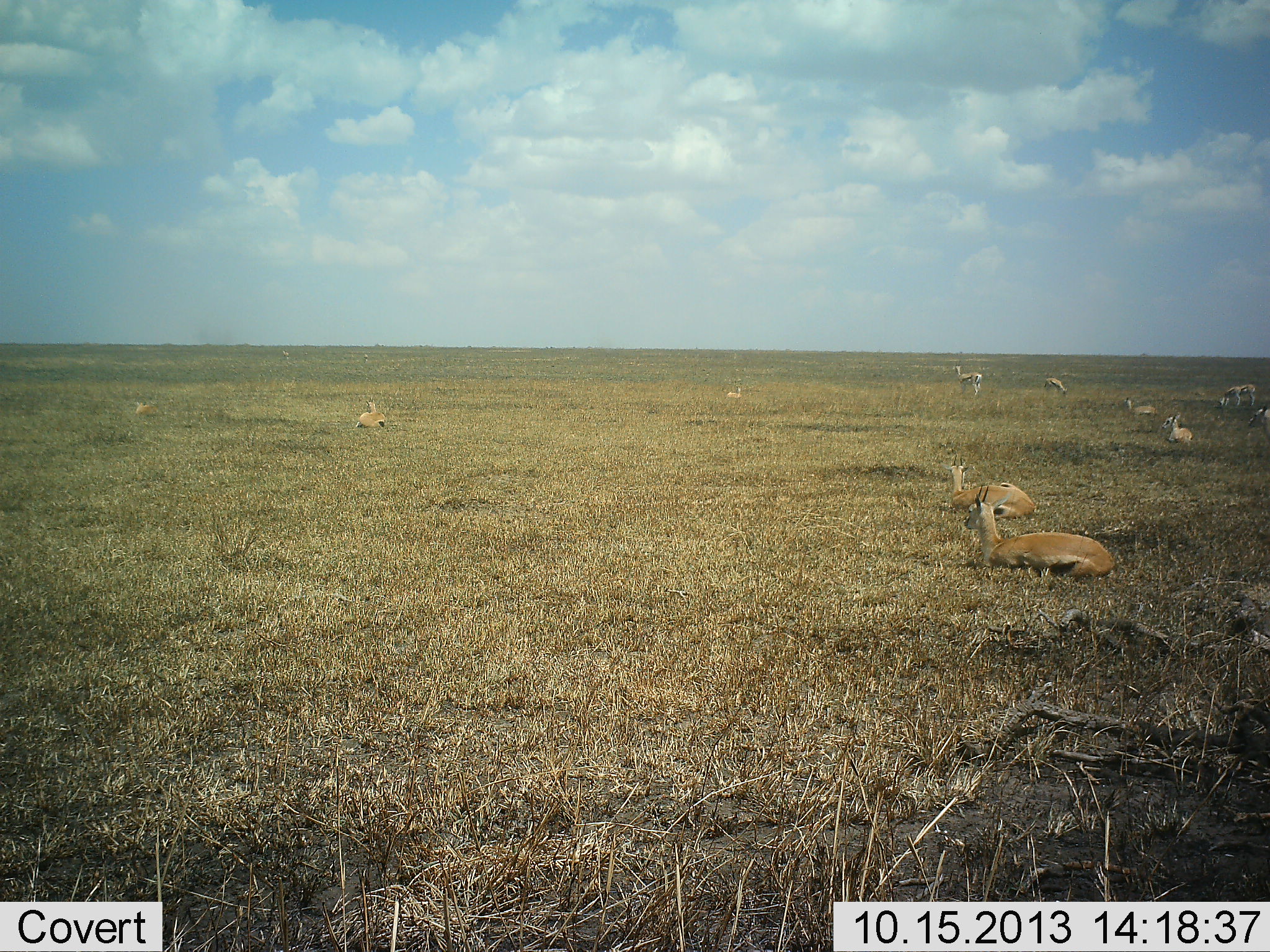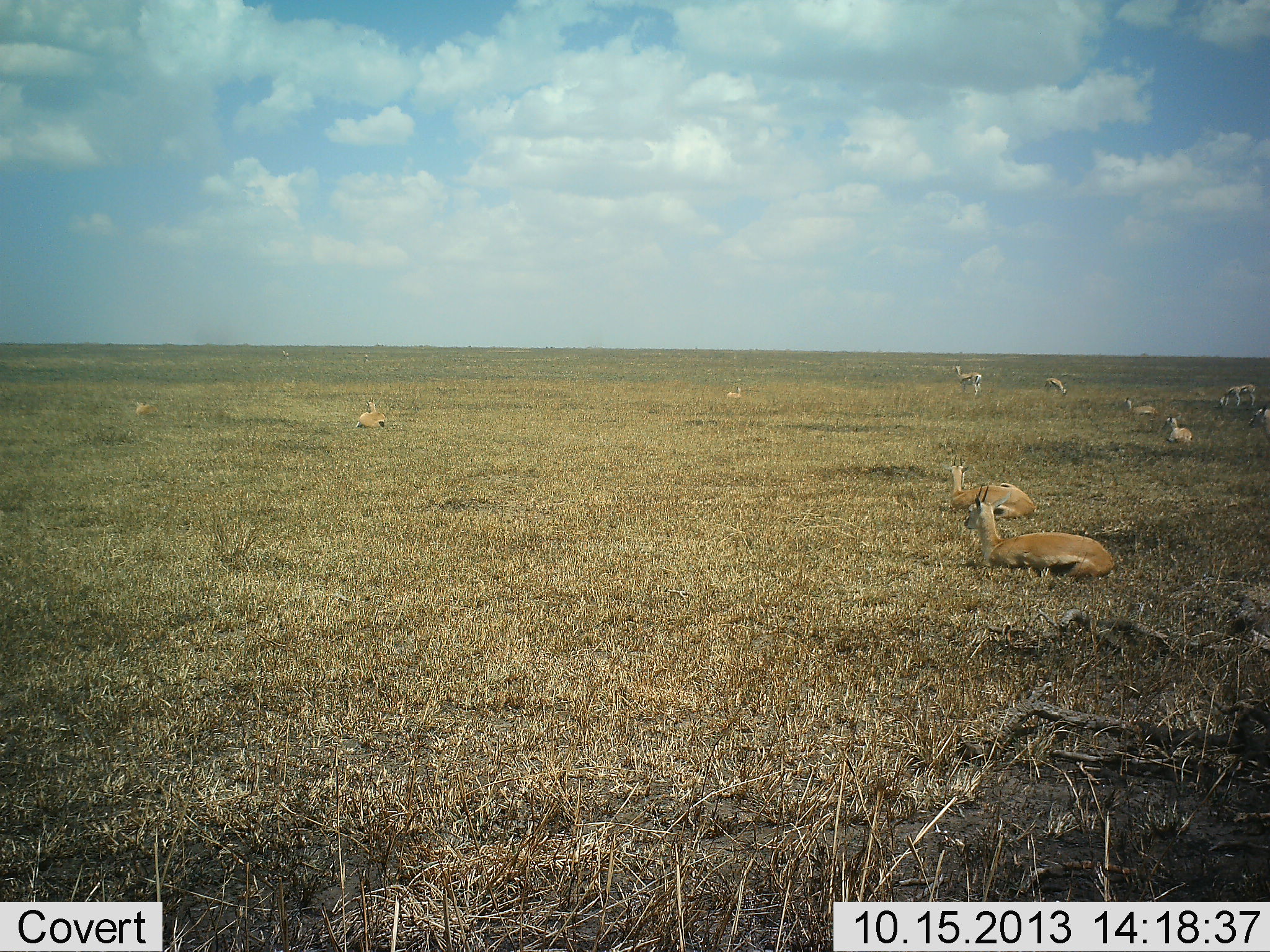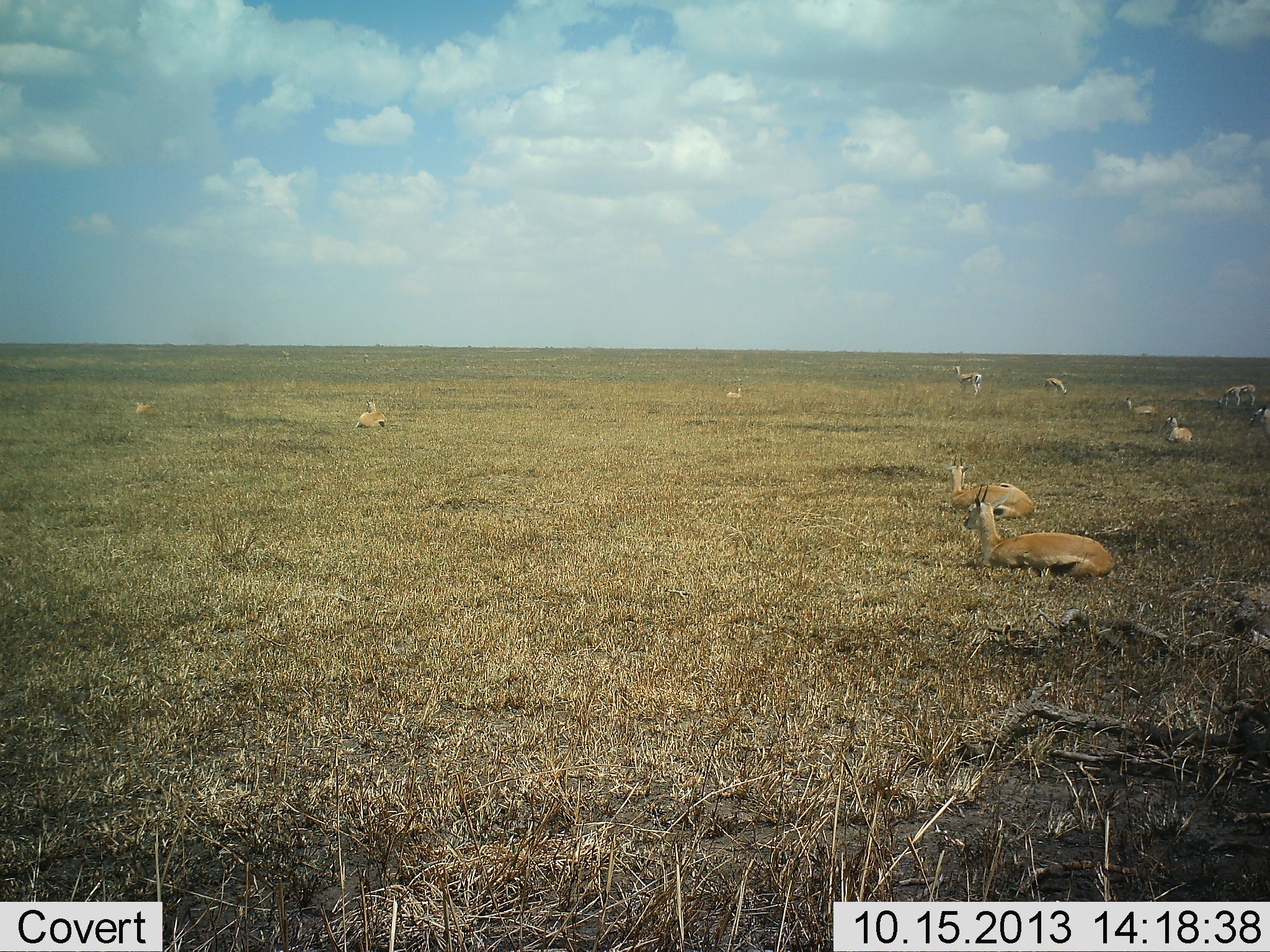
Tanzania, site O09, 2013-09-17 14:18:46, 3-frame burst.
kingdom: Animalia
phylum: Chordata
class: Mammalia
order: Artiodactyla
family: Bovidae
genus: Eudorcas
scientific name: Eudorcas thomsonii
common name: thomson's gazelle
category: gazellethomsons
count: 11-50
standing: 92%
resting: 100%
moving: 0%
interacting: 0%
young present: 0%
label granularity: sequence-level